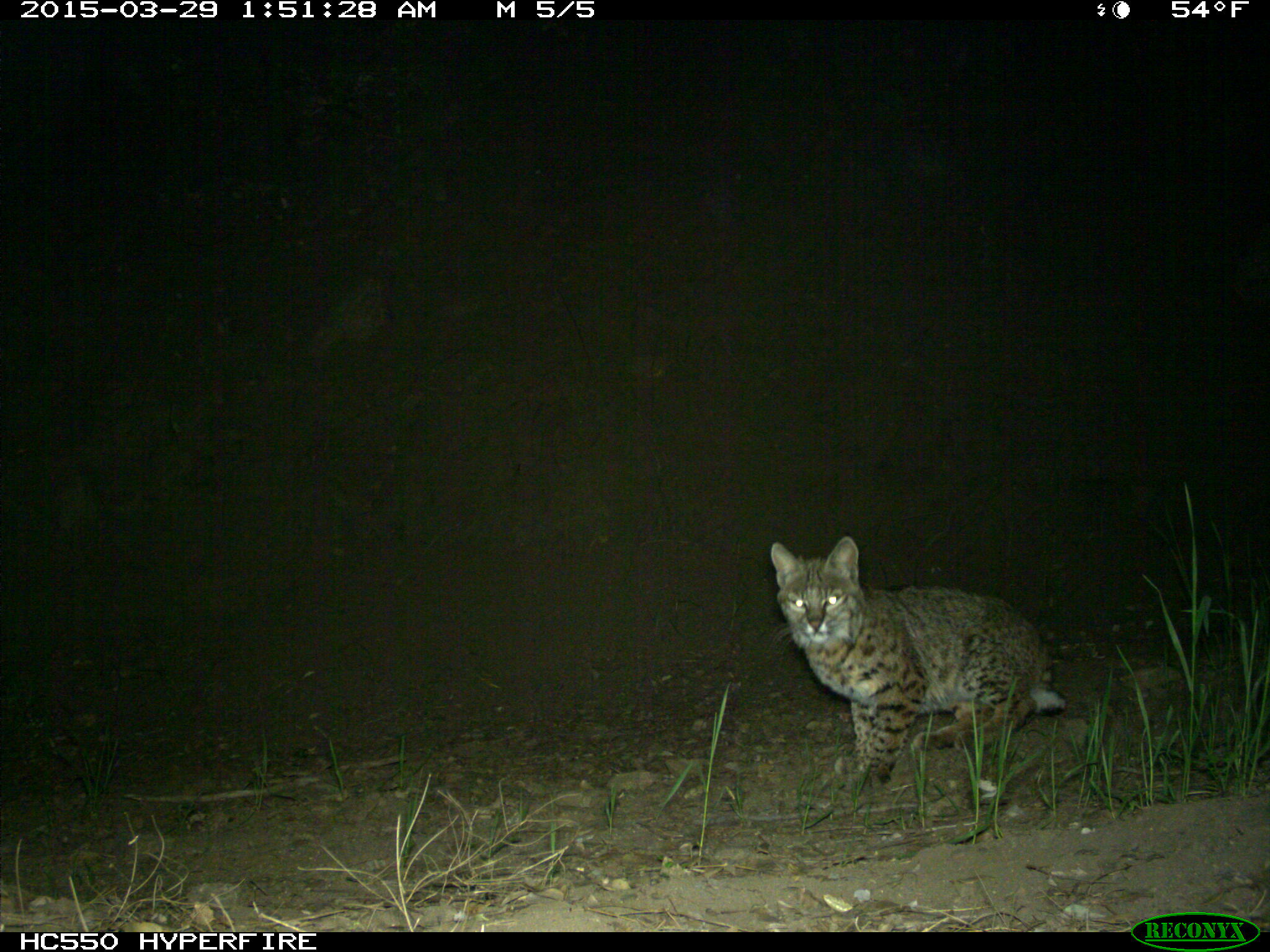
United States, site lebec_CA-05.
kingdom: Animalia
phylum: Chordata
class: Mammalia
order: Carnivora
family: Felidae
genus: Lynx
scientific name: Lynx rufus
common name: bobcat